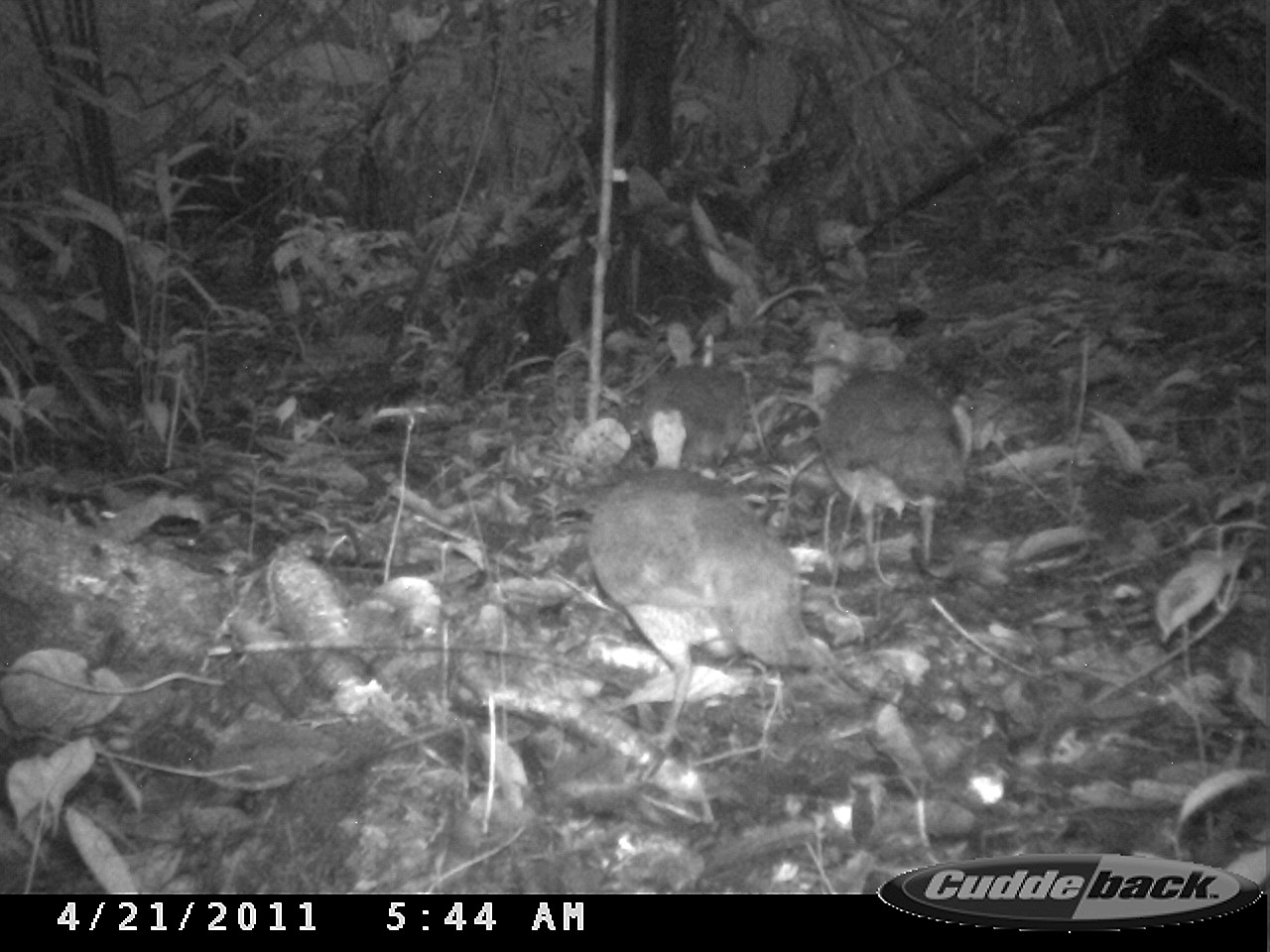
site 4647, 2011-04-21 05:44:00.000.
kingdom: Animalia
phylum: Chordata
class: Aves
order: Tinamiformes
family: Tinamidae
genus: Tinamus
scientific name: Tinamus major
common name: great tinamou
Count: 3.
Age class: adult.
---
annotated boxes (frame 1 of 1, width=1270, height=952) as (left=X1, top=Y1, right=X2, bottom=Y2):
tinamus major: (left=570, top=407, right=803, bottom=759); (left=807, top=316, right=973, bottom=589); (left=639, top=321, right=745, bottom=472)